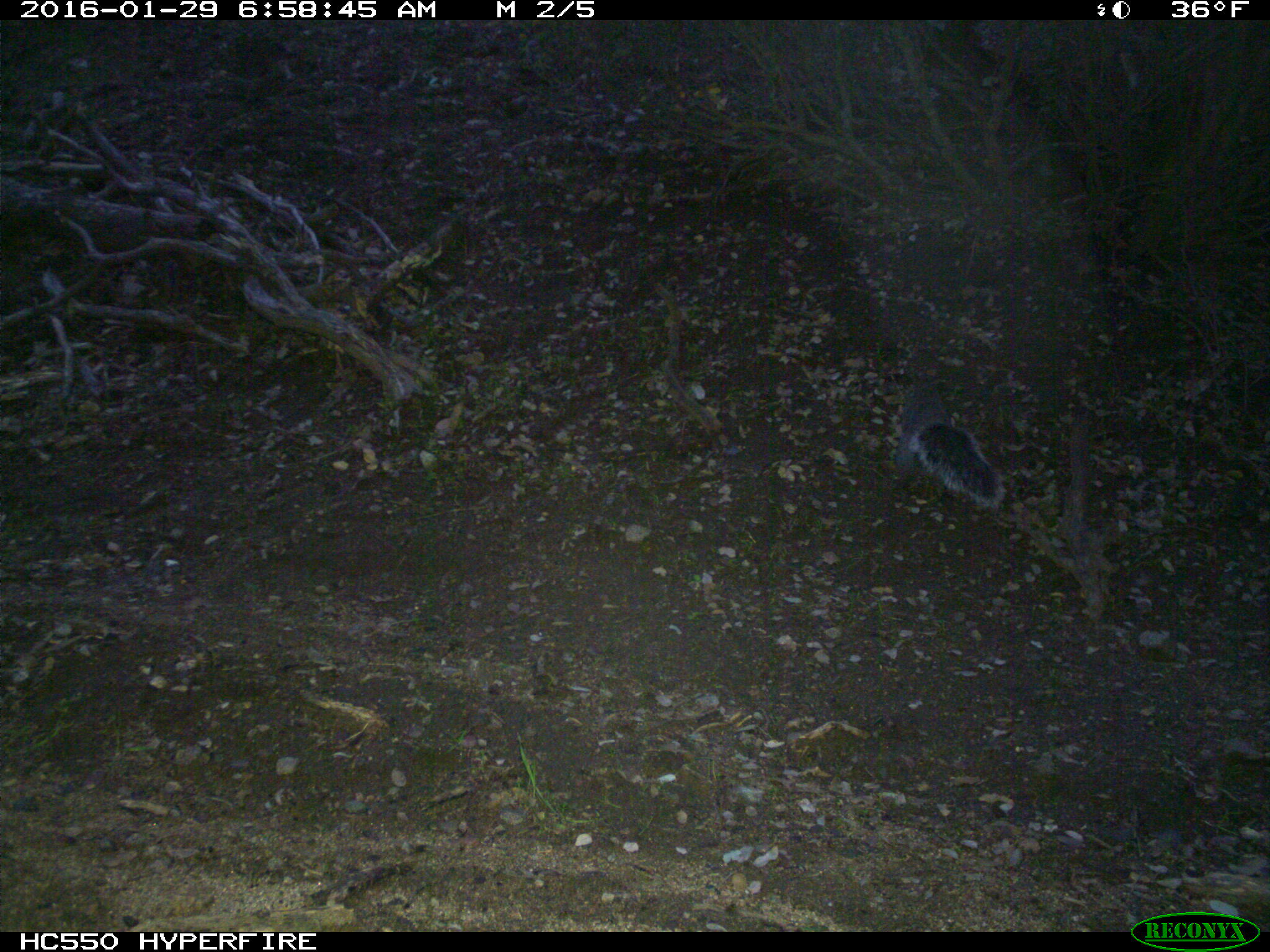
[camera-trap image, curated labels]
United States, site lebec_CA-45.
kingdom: Animalia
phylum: Chordata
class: Mammalia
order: Rodentia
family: Sciuridae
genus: Sciurus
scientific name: Sciurus carolinensis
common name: eastern gray squirrel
Sciurus carolinensis (eastern gray squirrel).